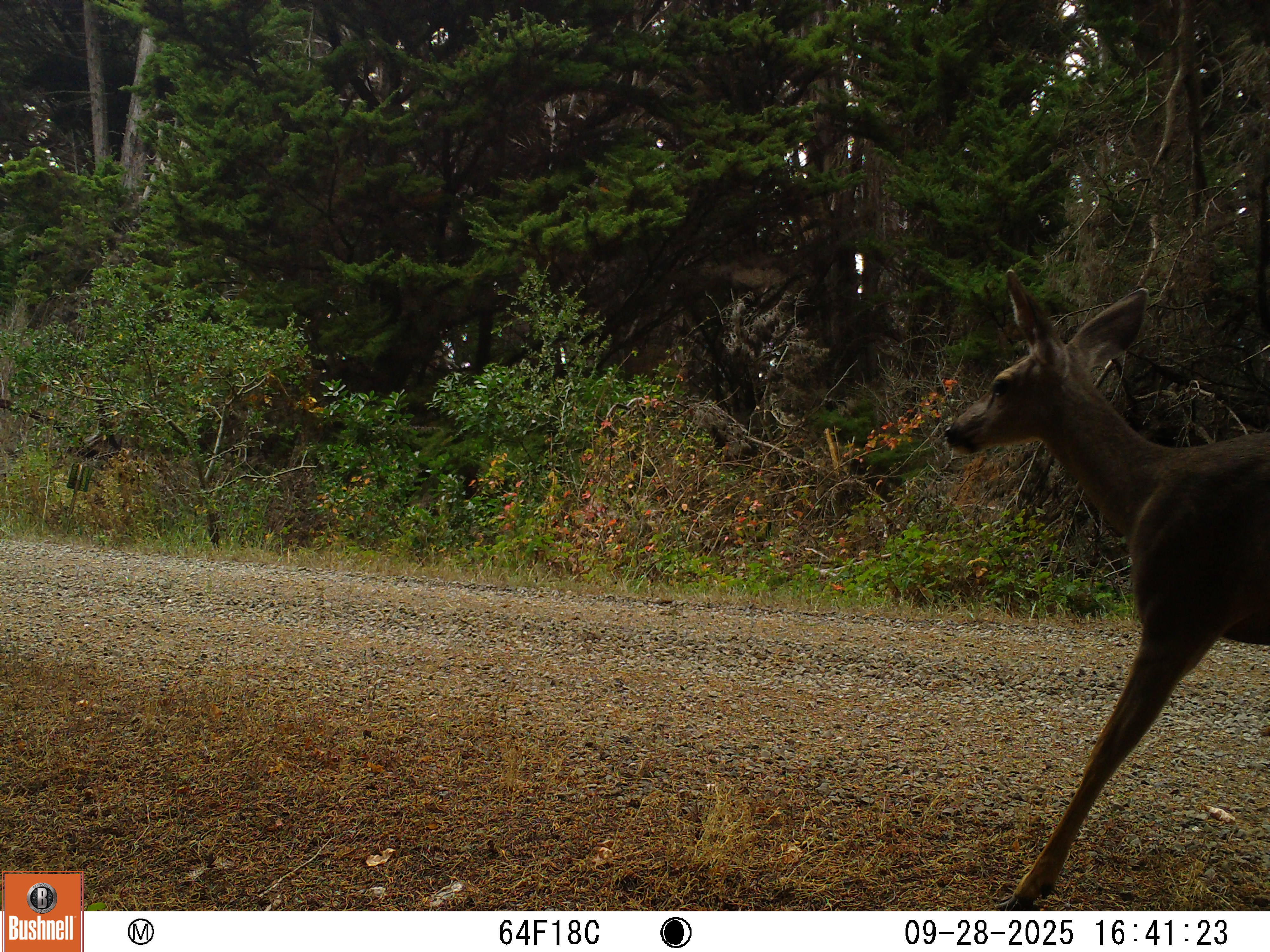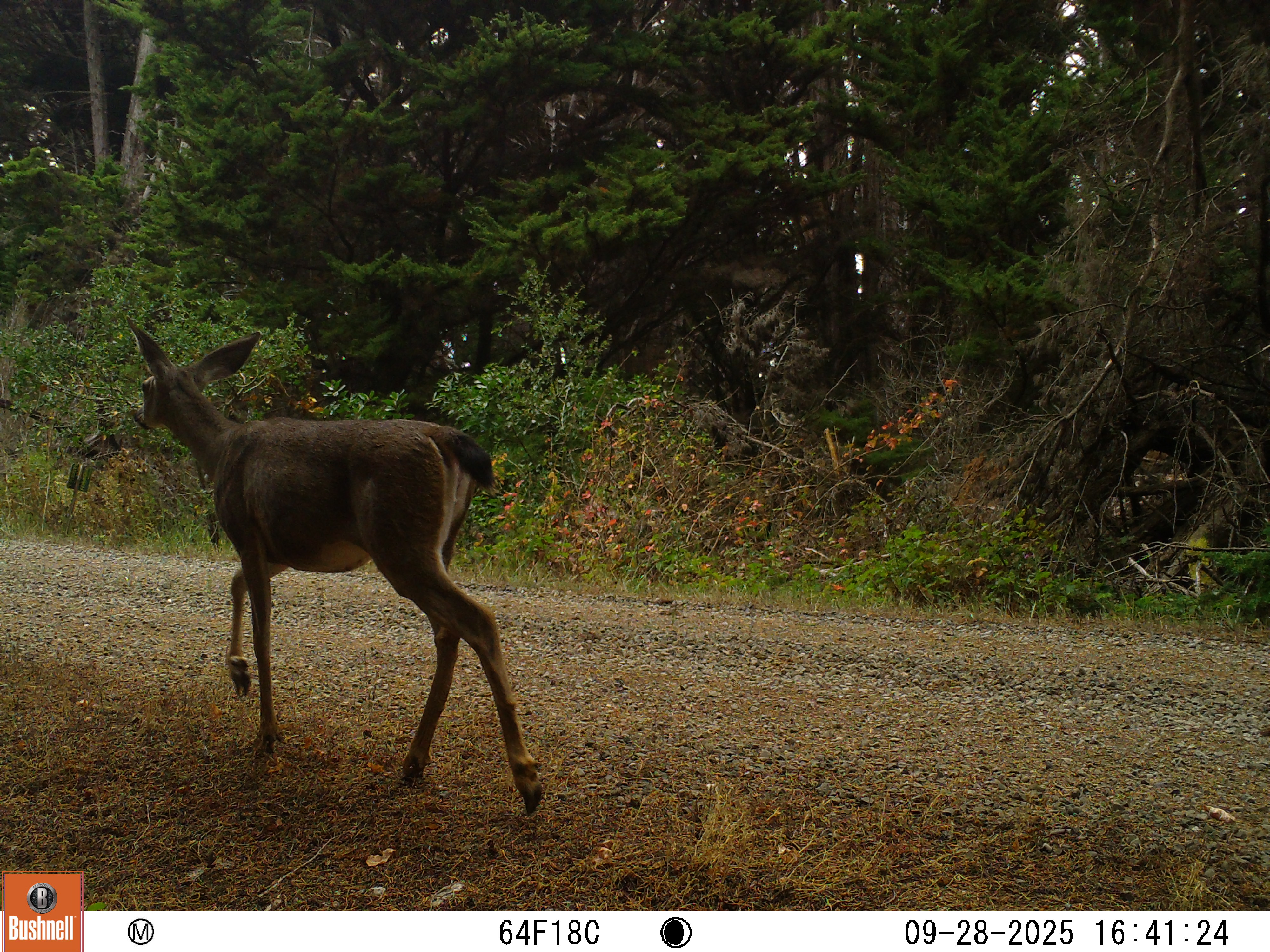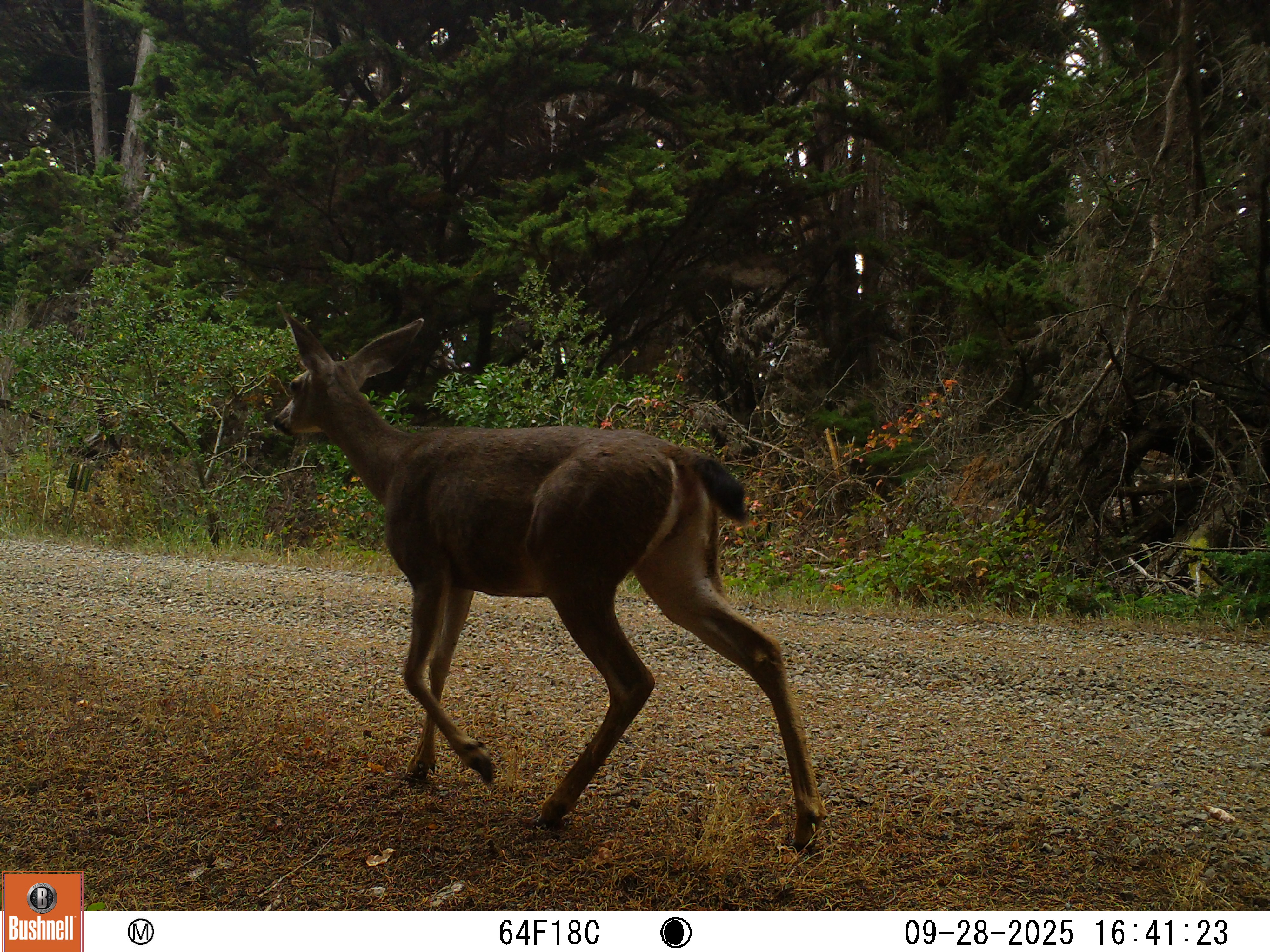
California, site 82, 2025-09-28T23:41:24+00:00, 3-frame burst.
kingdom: Animalia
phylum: Chordata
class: Mammalia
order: Artiodactyla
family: Cervidae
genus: Odocoileus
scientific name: Odocoileus hemionus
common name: mule deer